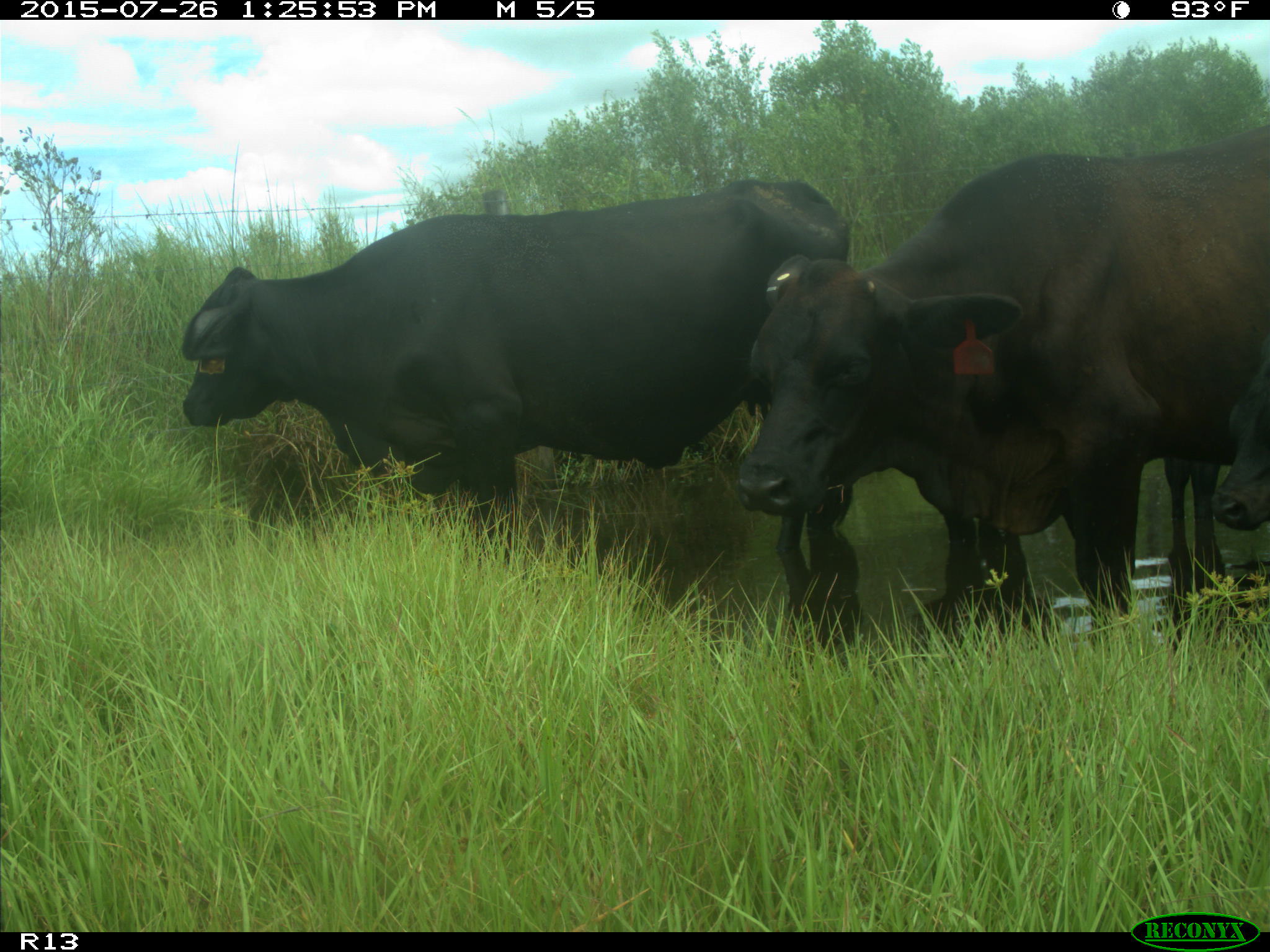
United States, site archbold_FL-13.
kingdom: Animalia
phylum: Chordata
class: Mammalia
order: Artiodactyla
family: Bovidae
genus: Bos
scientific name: Bos taurus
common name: domestic cow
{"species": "Bos taurus (domestic cow)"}